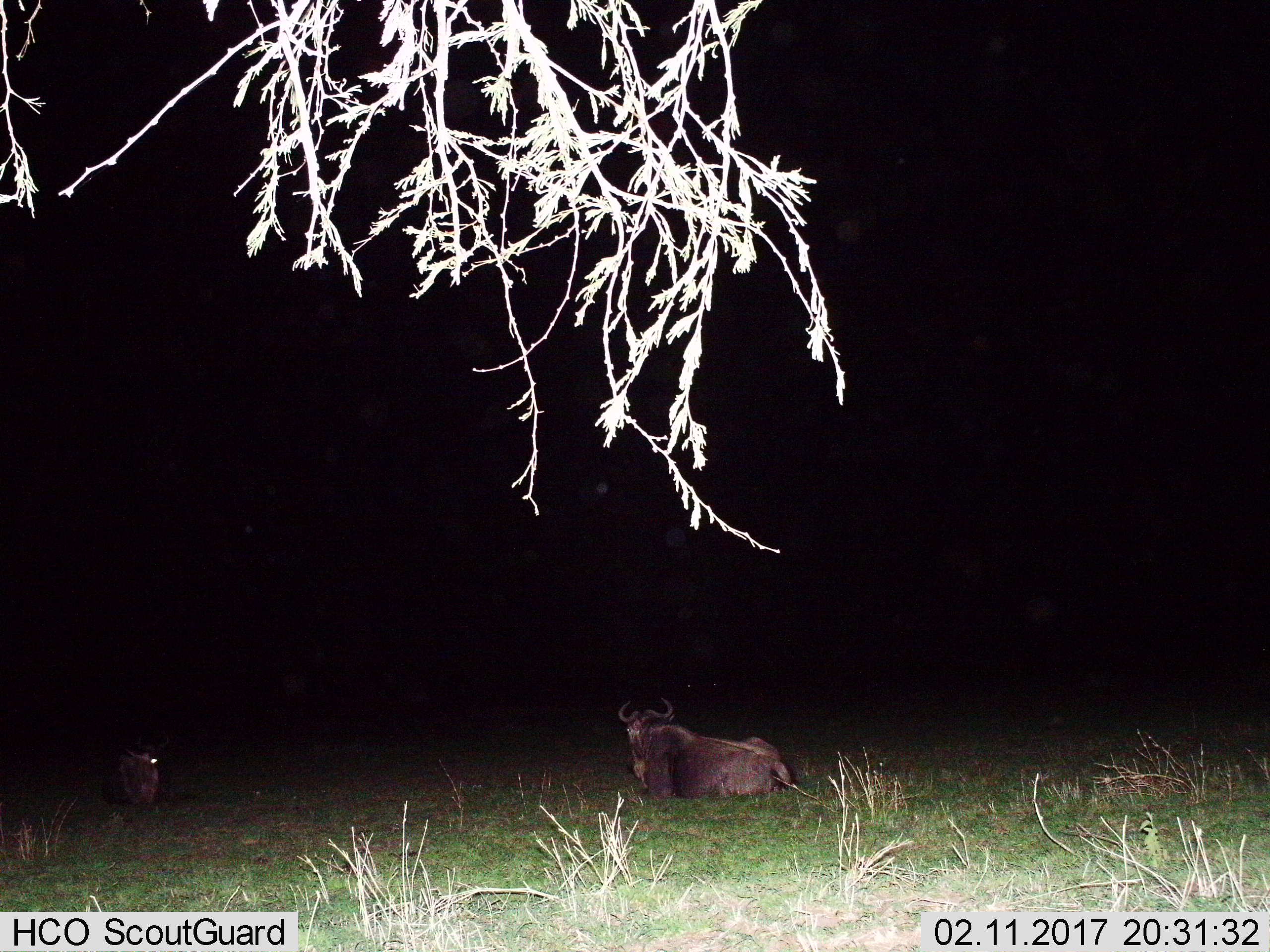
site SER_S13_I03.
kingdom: Animalia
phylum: Chordata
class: Mammalia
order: Artiodactyla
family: Bovidae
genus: Connochaetes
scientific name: Connochaetes taurinus taurinus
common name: blue wildebeest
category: wildebeestblue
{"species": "wildebeestblue (blue wildebeest) (Connochaetes taurinus taurinus)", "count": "2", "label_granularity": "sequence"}